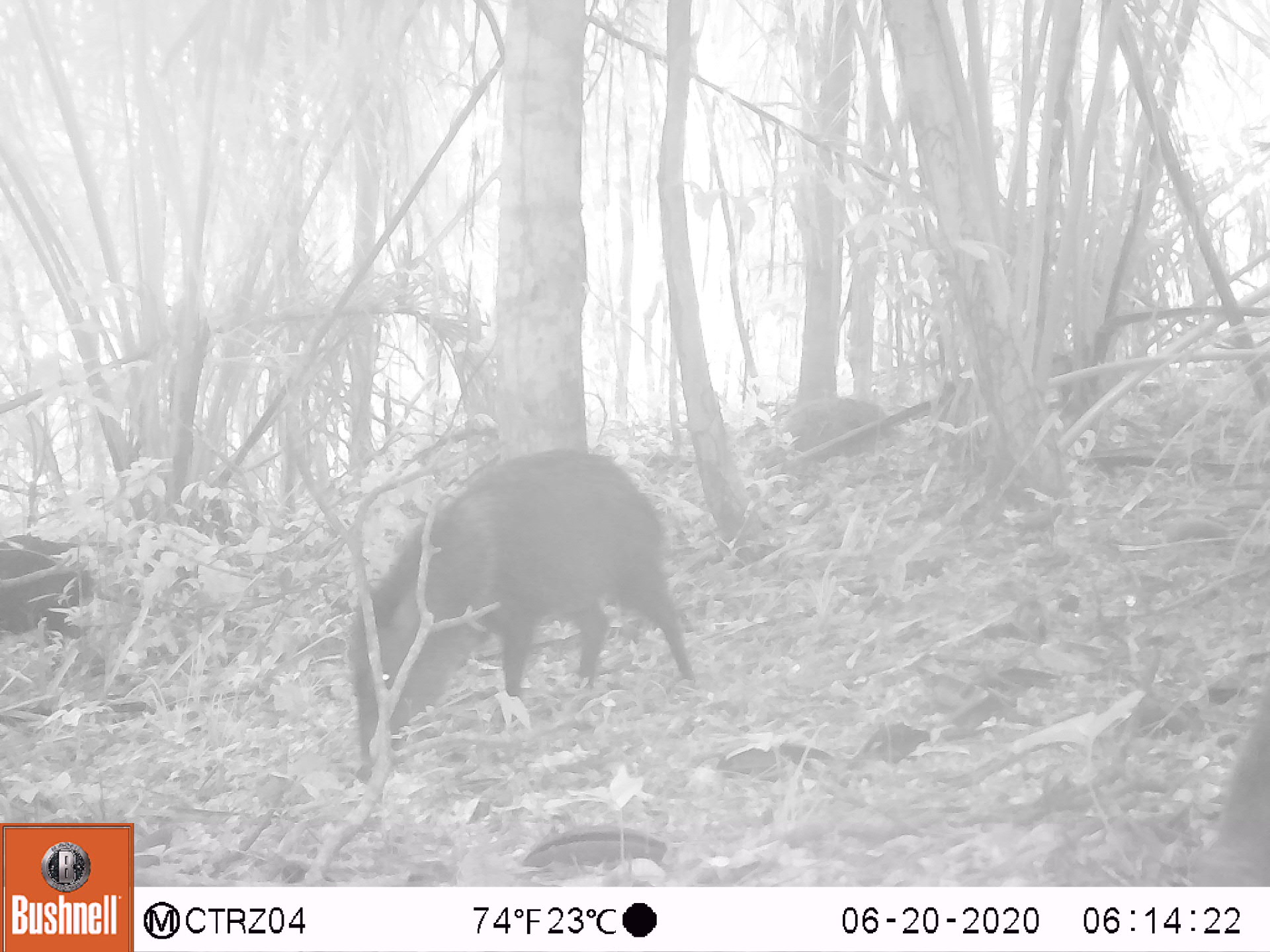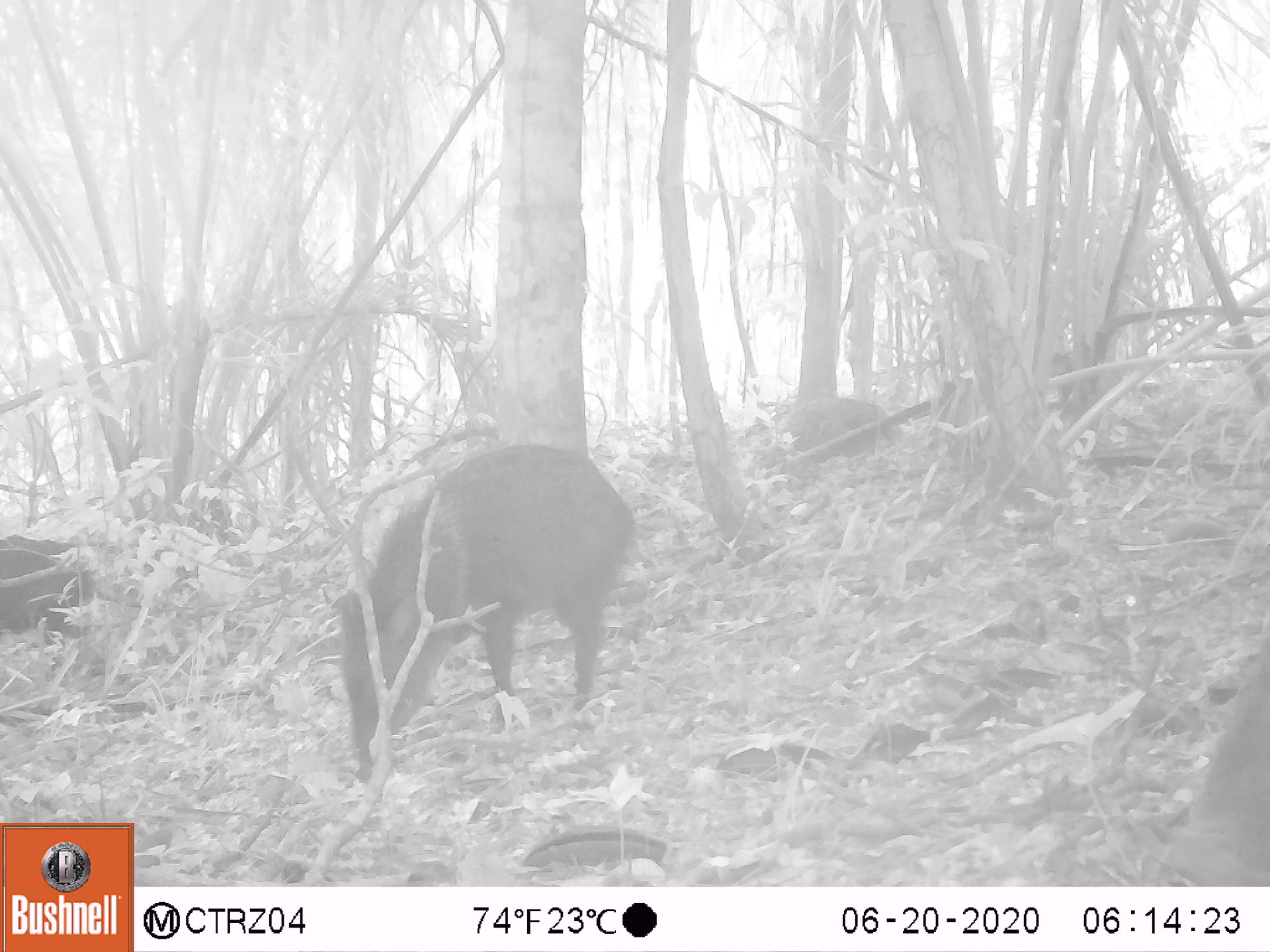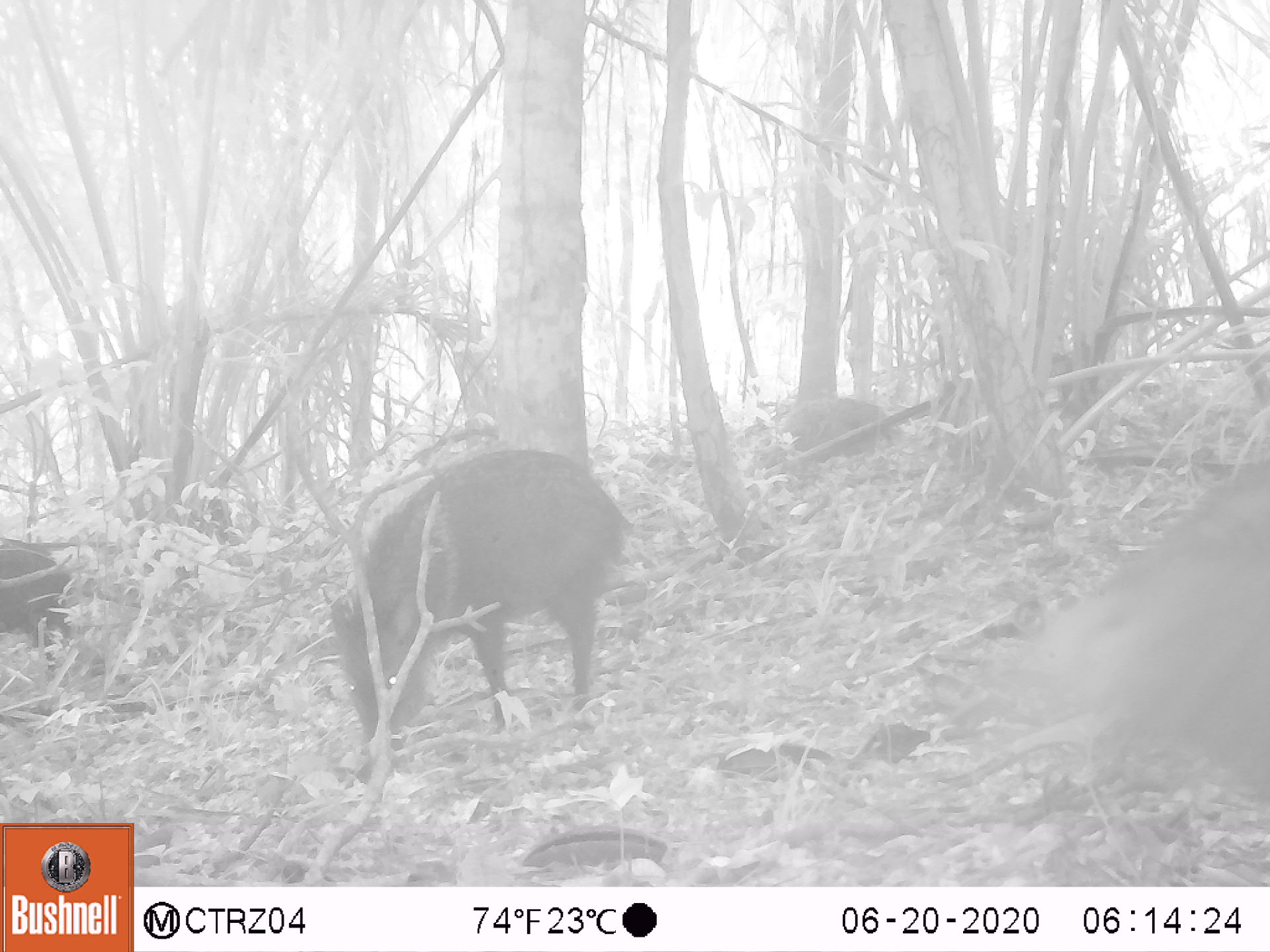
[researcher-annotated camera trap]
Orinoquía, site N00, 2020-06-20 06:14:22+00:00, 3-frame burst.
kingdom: Animalia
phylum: Chordata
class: Mammalia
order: Artiodactyla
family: Tayassuidae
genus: Pecari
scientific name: Pecari tajacu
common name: collared peccary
Collared peccary (Pecari tajacu).